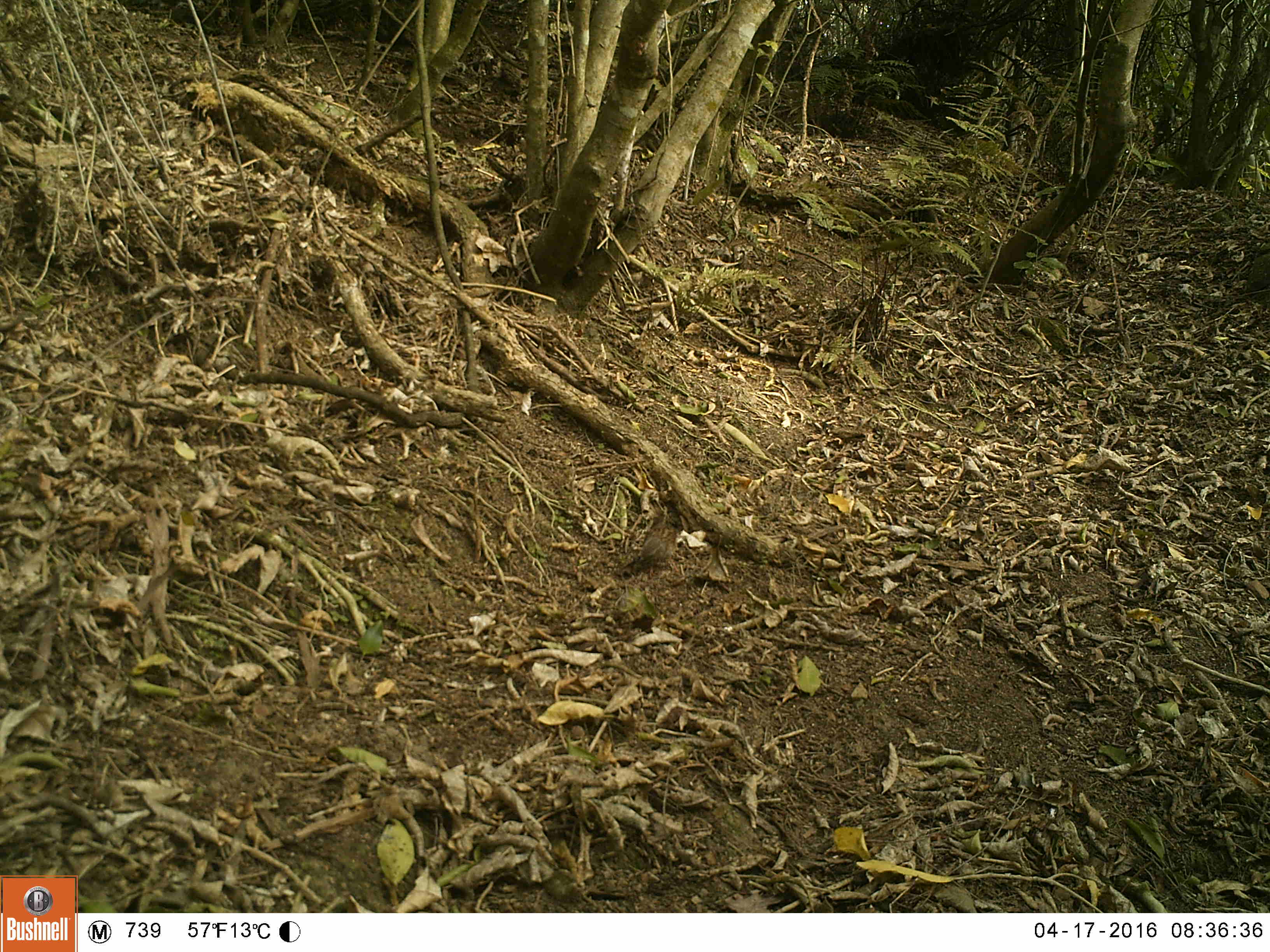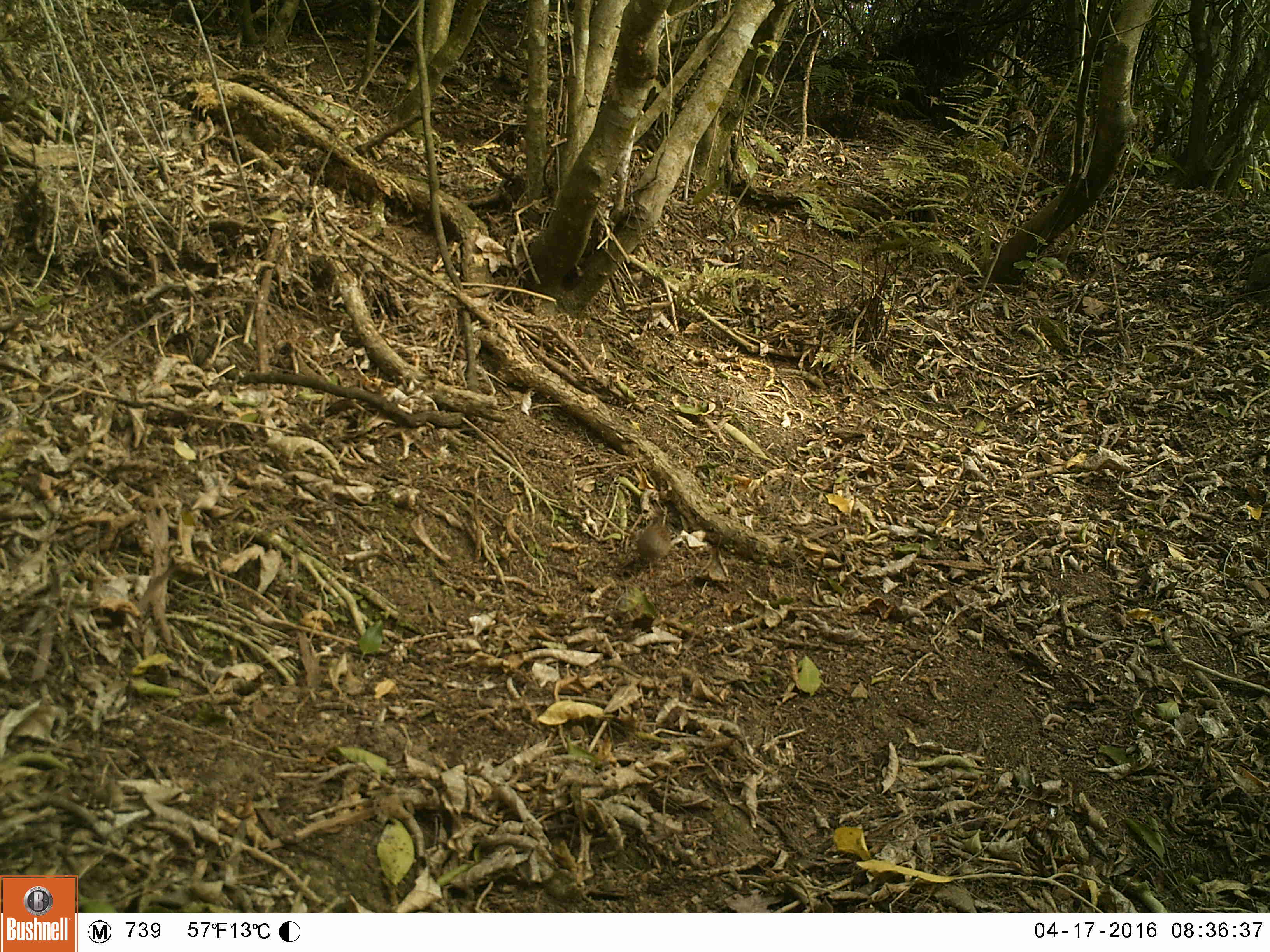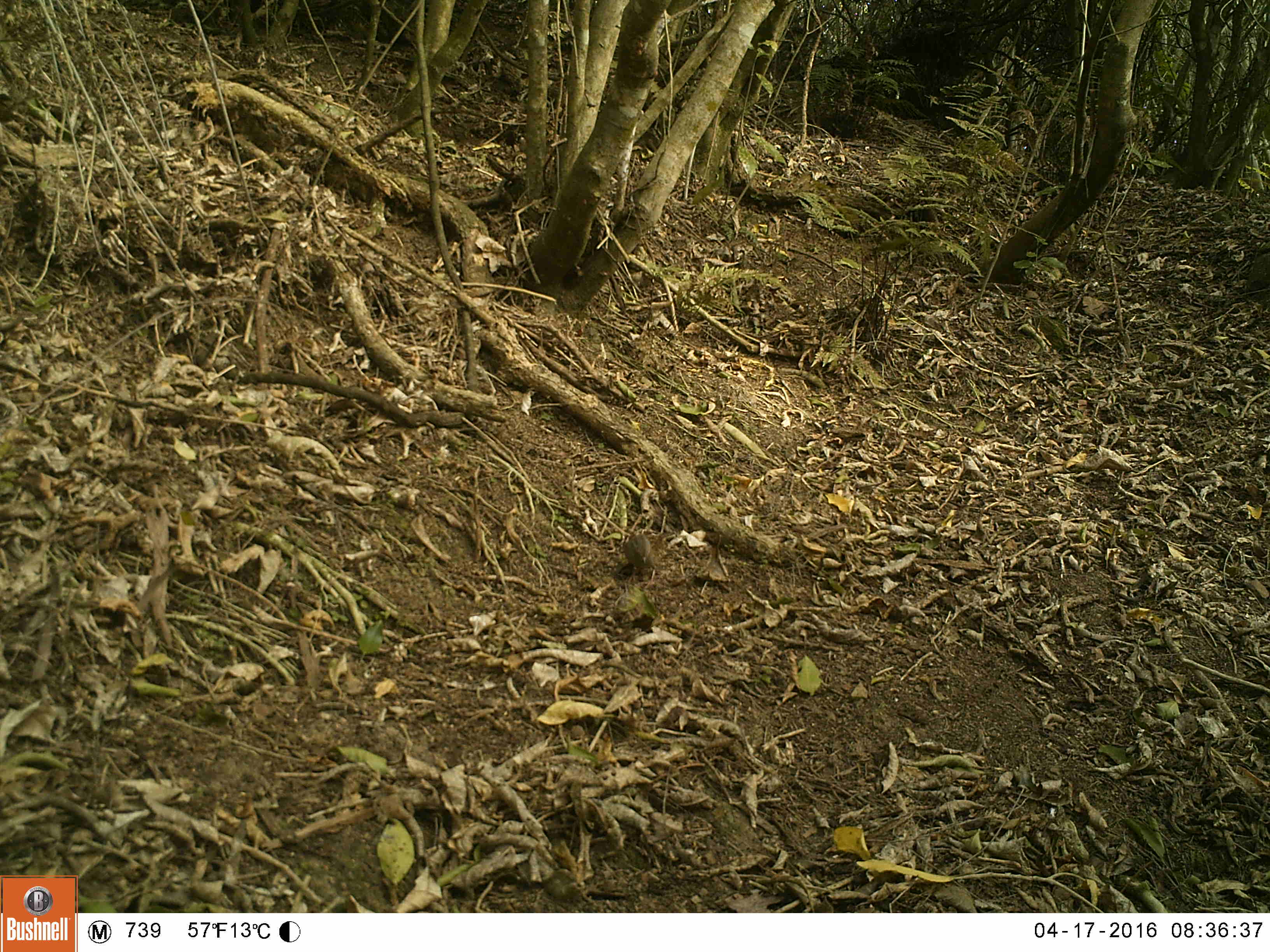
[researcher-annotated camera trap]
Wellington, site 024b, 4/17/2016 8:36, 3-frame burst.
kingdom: Animalia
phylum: Chordata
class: Aves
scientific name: Aves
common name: bird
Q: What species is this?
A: Bird (Aves).